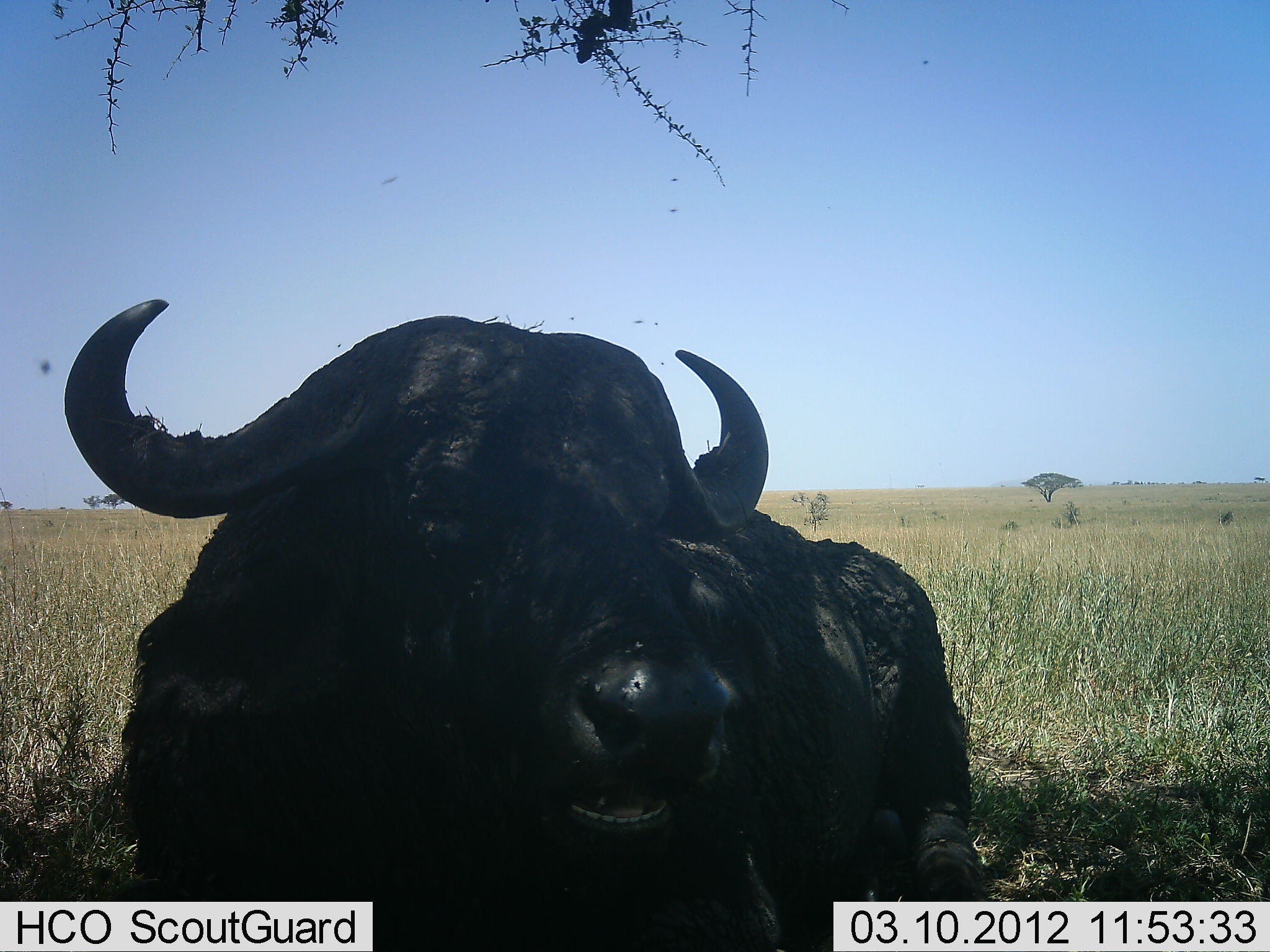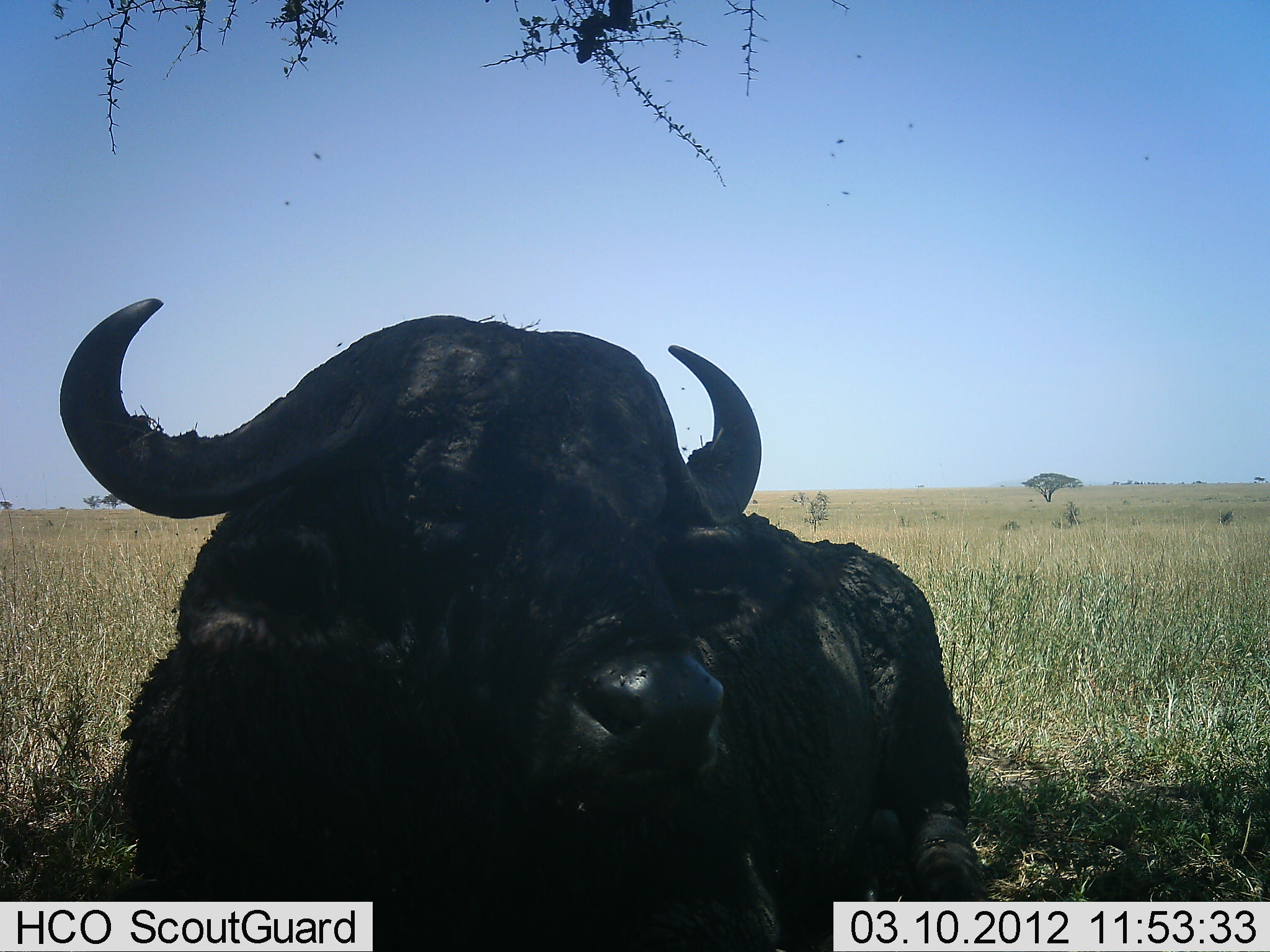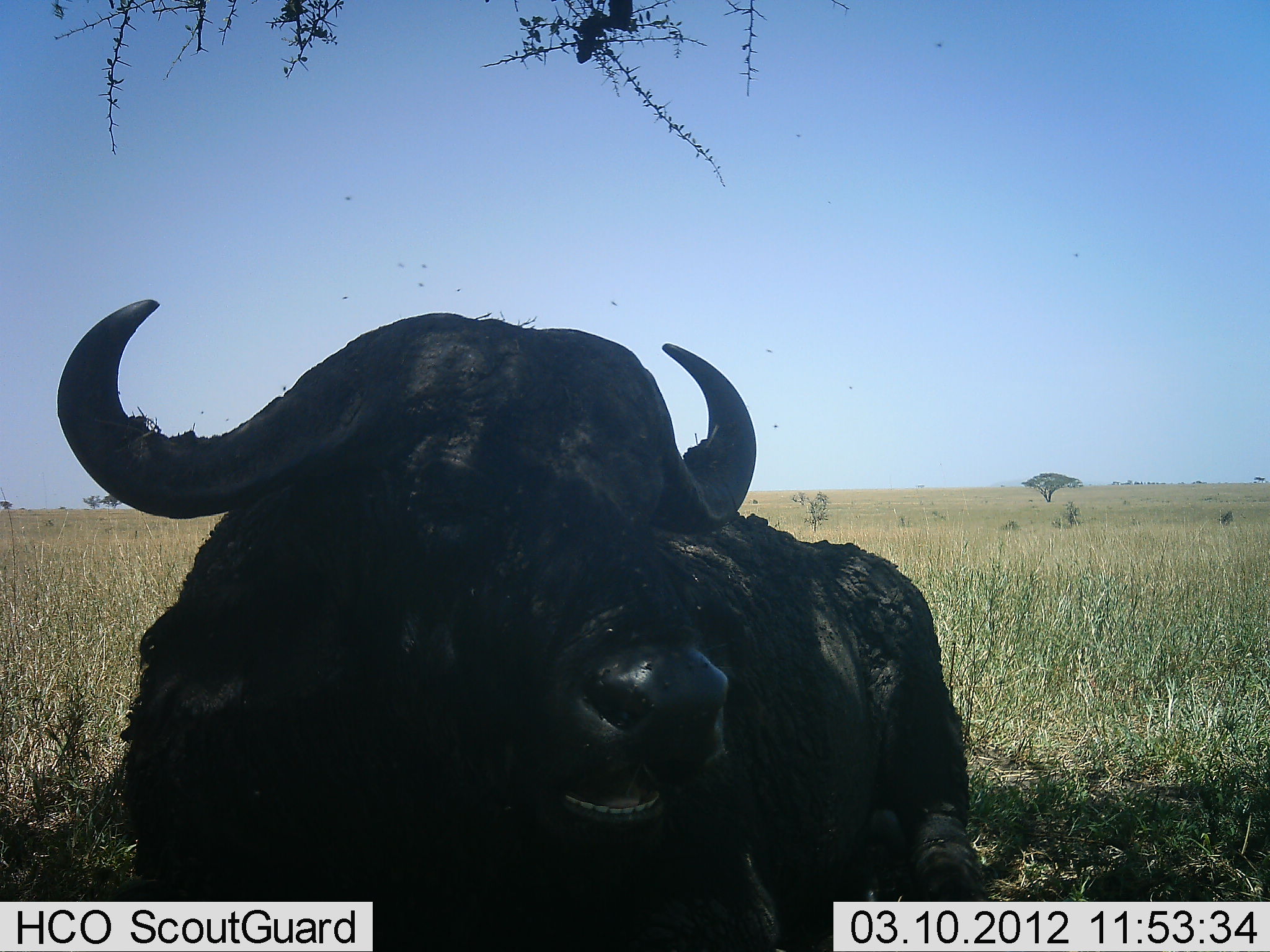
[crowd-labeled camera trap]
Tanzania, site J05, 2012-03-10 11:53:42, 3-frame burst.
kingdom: Animalia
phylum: Chordata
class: Mammalia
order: Artiodactyla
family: Bovidae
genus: Syncerus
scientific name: Syncerus caffer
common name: cape buffalo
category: buffalo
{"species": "buffalo (cape buffalo) (Syncerus caffer)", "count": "1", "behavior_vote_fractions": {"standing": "15%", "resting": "70%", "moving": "7%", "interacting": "0%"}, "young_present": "0%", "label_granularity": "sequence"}